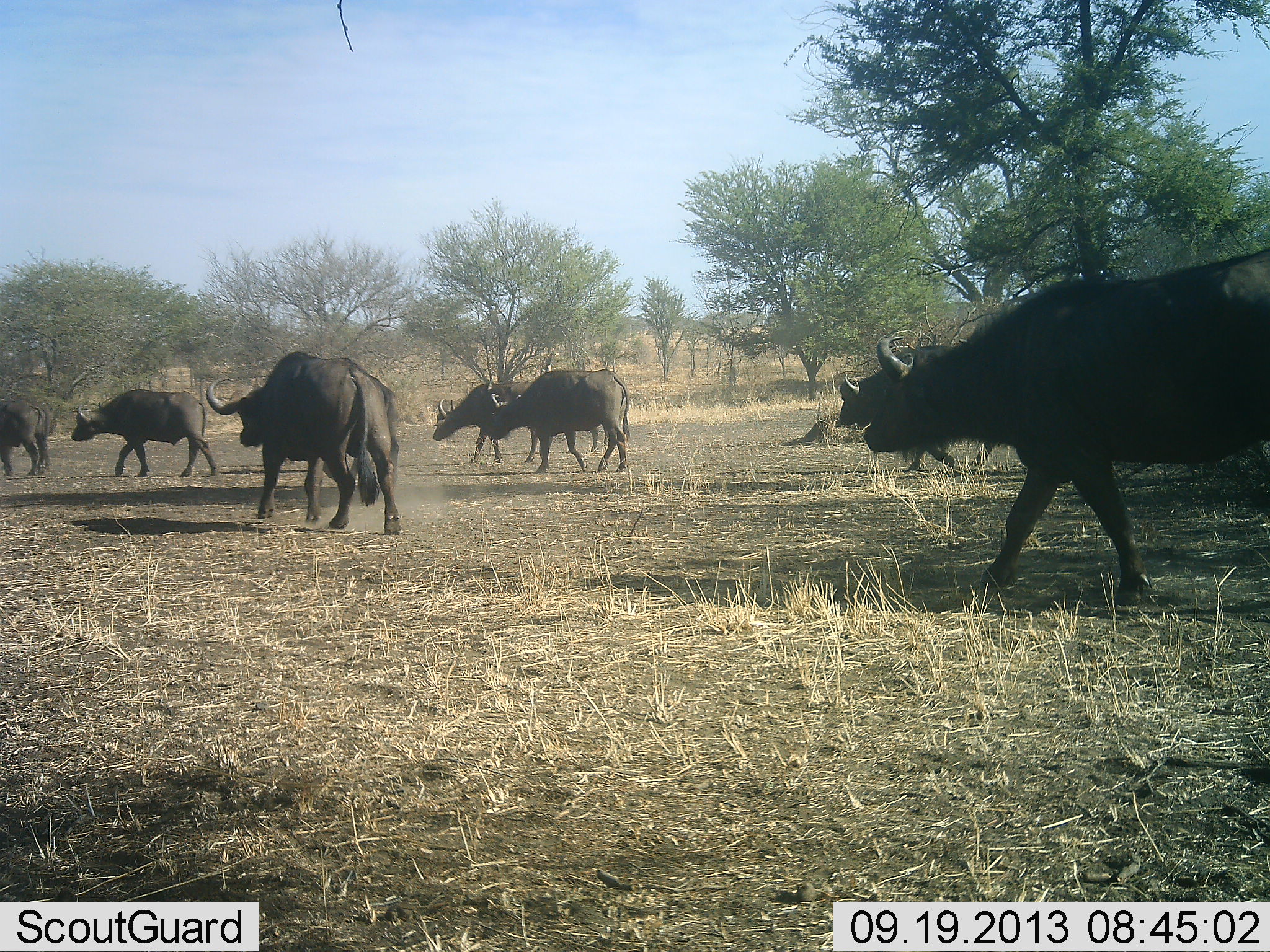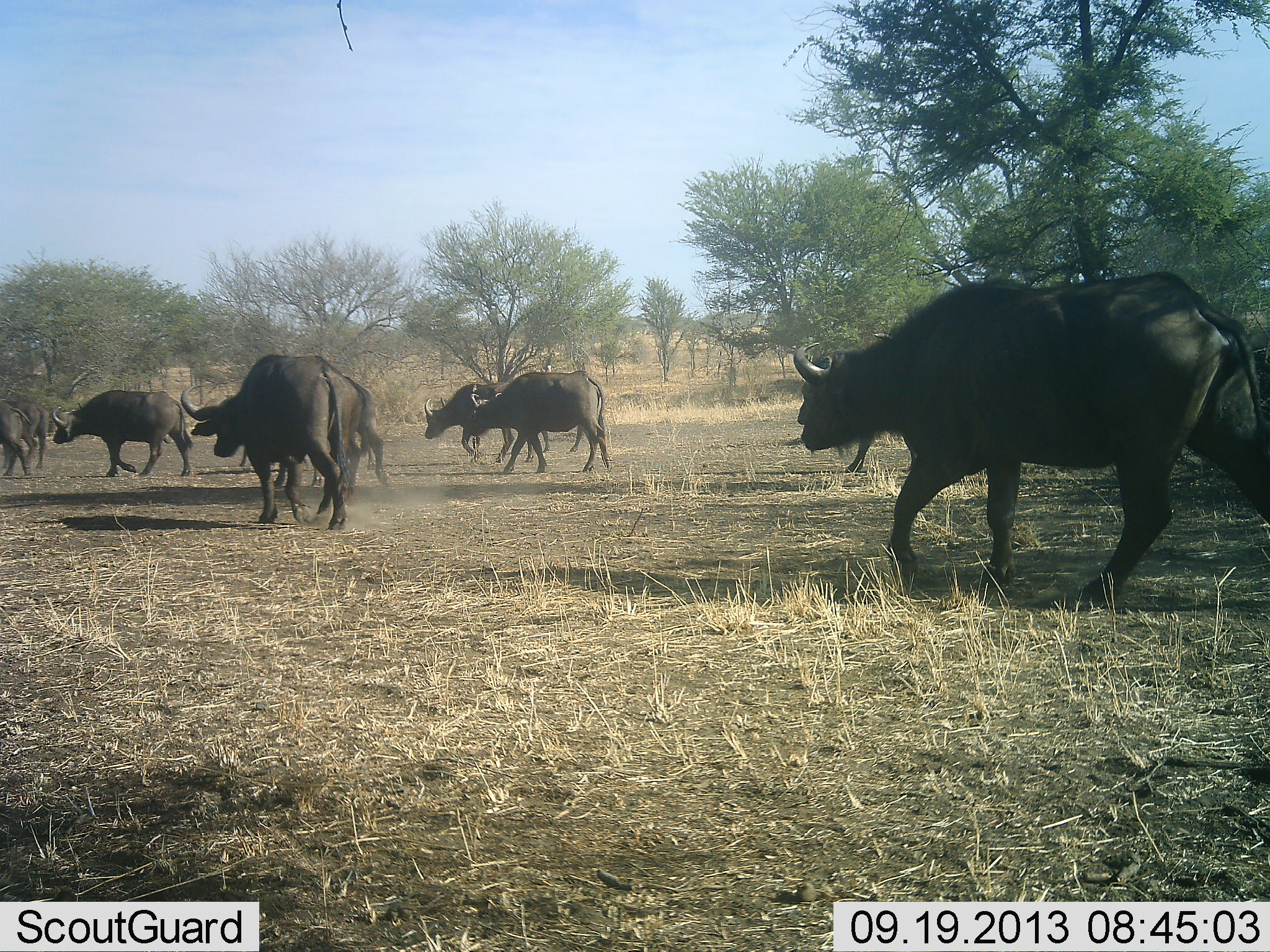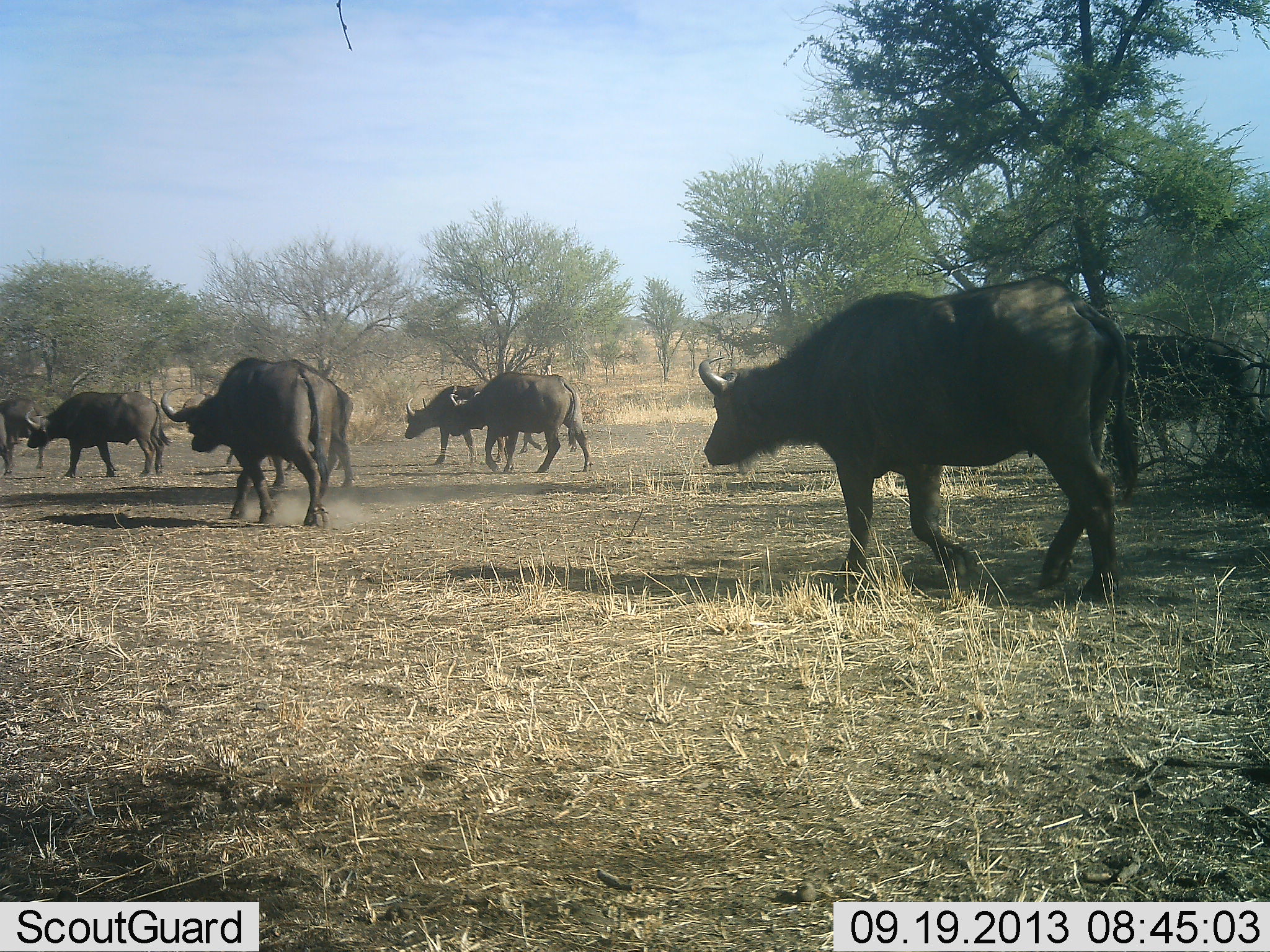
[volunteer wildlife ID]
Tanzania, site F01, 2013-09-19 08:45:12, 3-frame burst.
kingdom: Animalia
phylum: Chordata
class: Mammalia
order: Artiodactyla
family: Bovidae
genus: Syncerus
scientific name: Syncerus caffer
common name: cape buffalo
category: buffalo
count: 9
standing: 0%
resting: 0%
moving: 100%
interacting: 0%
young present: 0%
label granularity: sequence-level